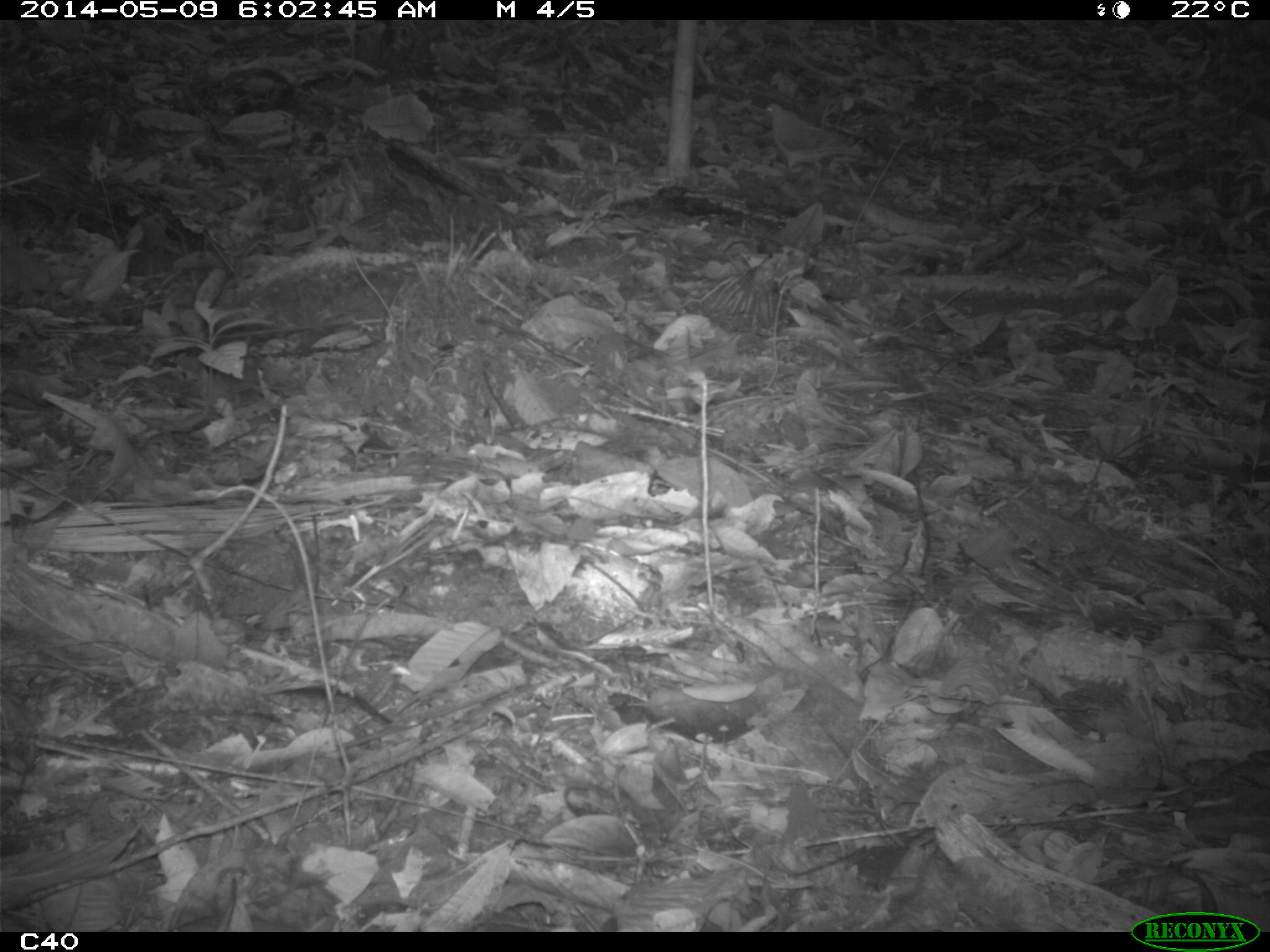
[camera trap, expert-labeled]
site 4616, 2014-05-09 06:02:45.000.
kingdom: Animalia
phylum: Chordata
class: Aves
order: Columbiformes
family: Columbidae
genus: Leptotila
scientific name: Leptotila rufaxilla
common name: gray-fronted dove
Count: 1.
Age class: adult.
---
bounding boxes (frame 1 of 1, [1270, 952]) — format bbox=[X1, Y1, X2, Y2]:
leptotila rufaxilla: bbox=[756, 100, 874, 177]